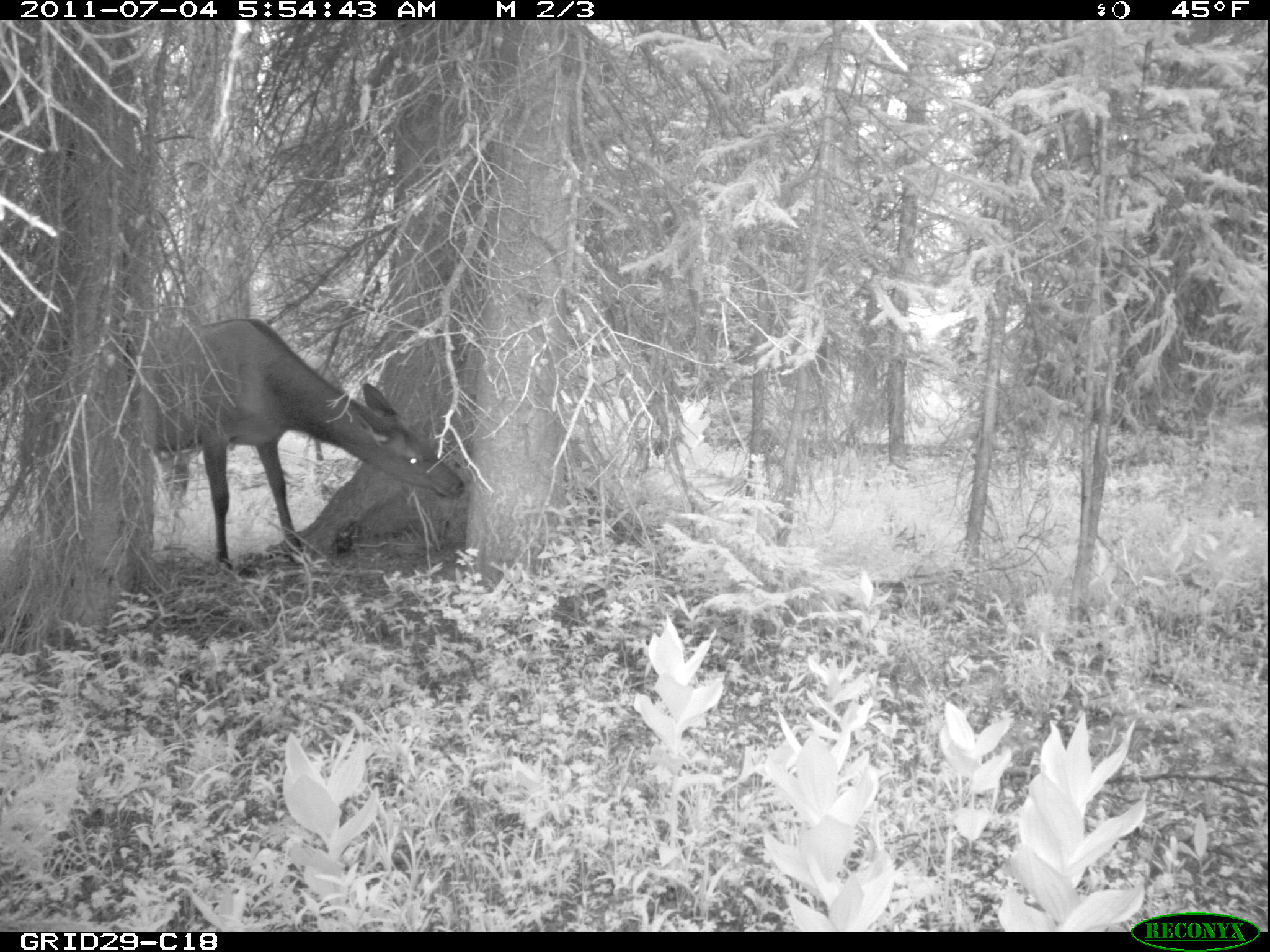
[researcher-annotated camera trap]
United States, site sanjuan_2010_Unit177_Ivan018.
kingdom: Animalia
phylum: Chordata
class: Mammalia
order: Artiodactyla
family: Cervidae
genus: Cervus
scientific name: Cervus elaphus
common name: red deer